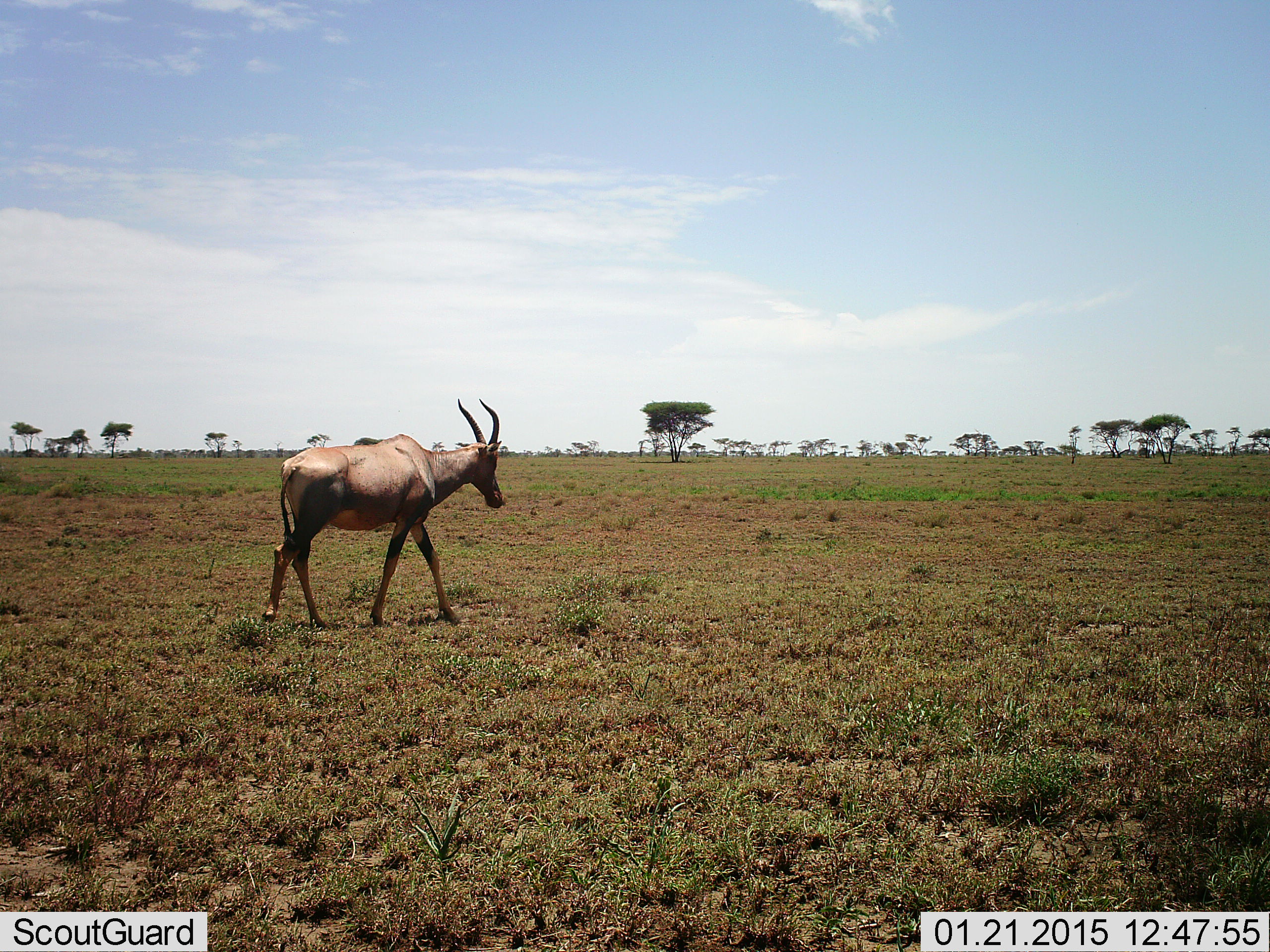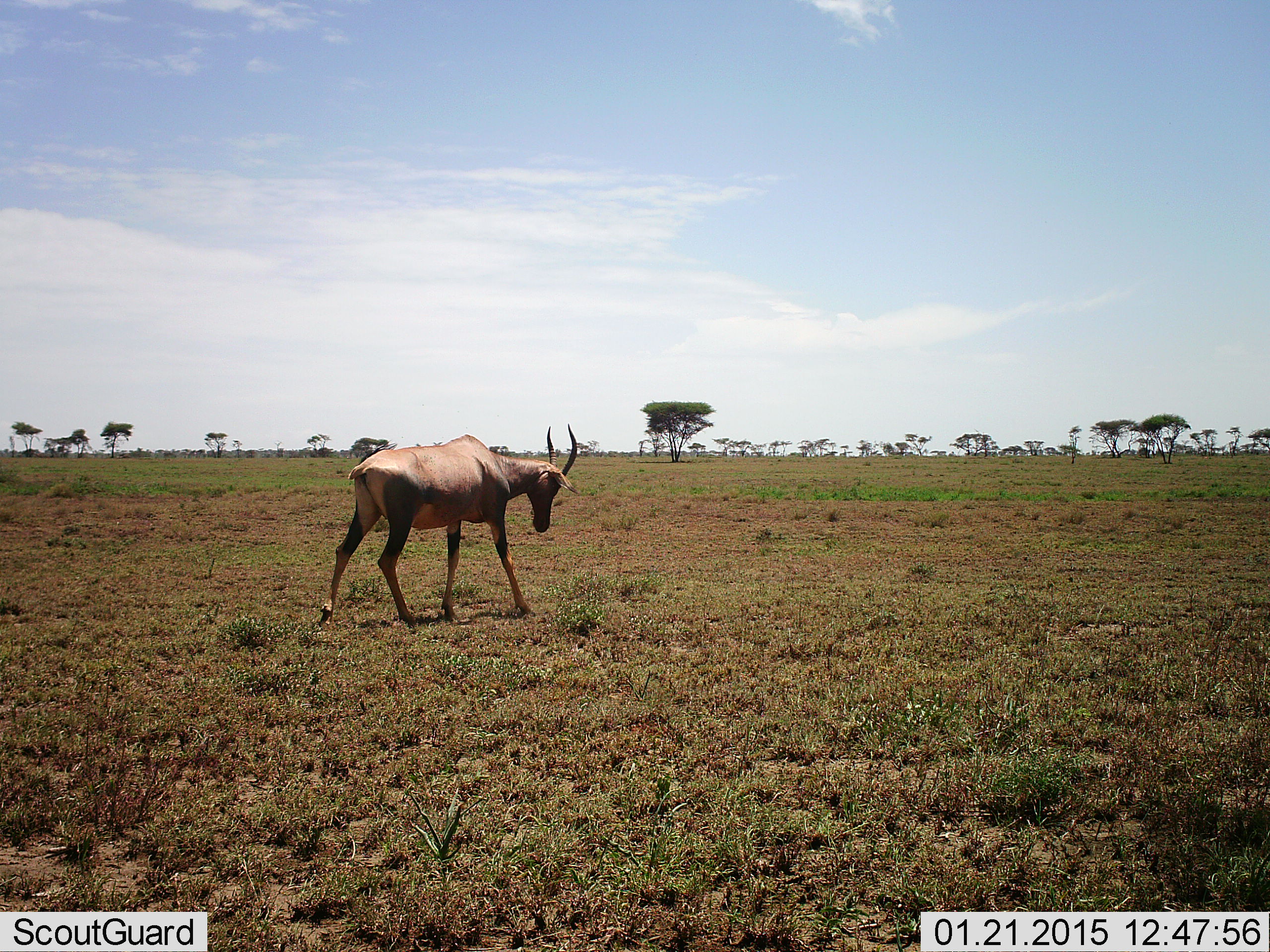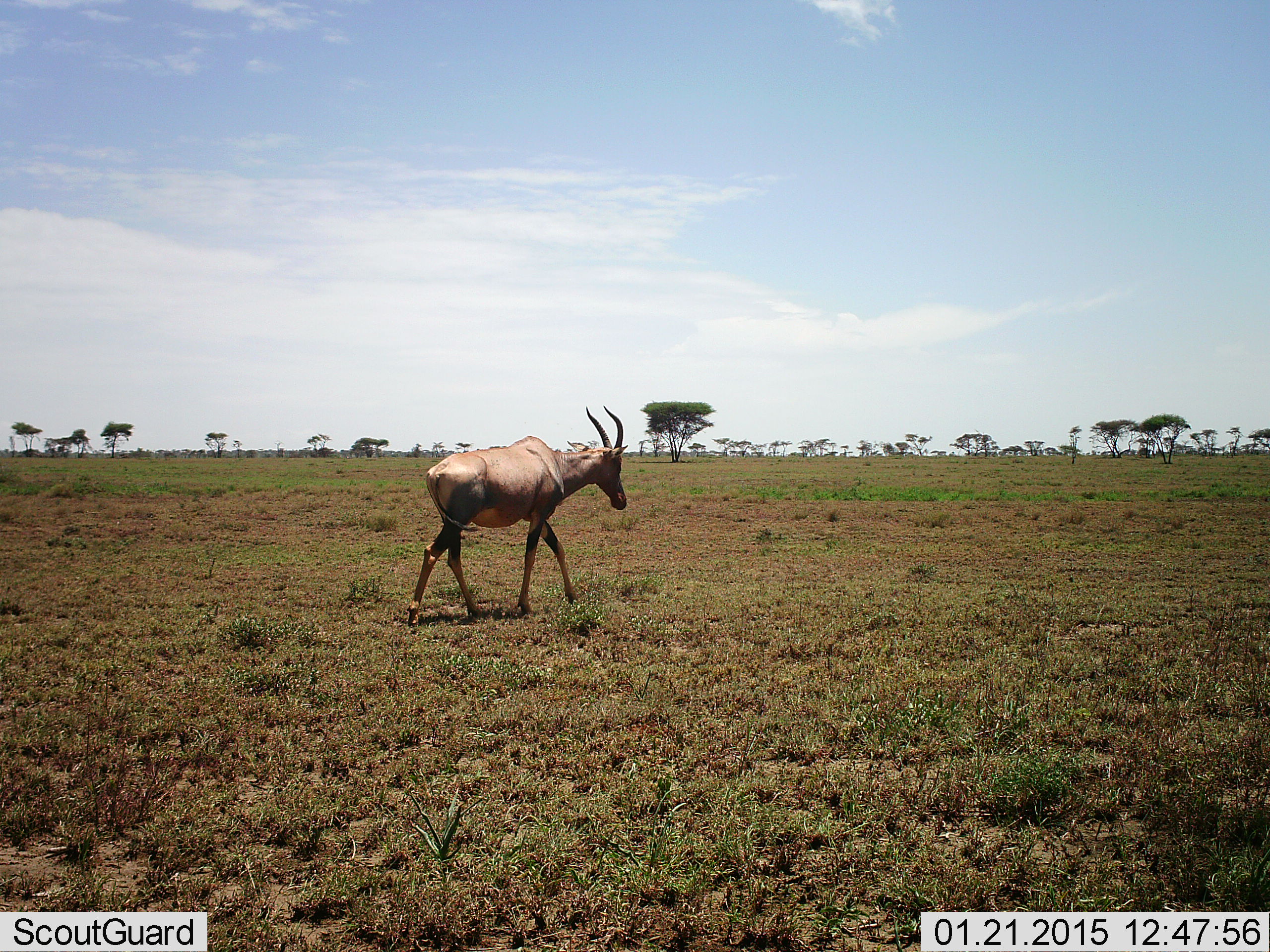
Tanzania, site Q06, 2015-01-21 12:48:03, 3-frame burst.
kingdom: Animalia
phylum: Chordata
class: Mammalia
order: Artiodactyla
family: Bovidae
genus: Damaliscus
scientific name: Damaliscus lunatus jimela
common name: topi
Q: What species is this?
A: Topi (Damaliscus lunatus jimela).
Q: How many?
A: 1.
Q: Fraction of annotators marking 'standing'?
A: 0%.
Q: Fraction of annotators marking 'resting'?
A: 0%.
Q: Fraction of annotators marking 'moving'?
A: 100%.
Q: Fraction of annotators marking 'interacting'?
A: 0%.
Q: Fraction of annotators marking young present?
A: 0%.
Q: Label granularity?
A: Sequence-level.